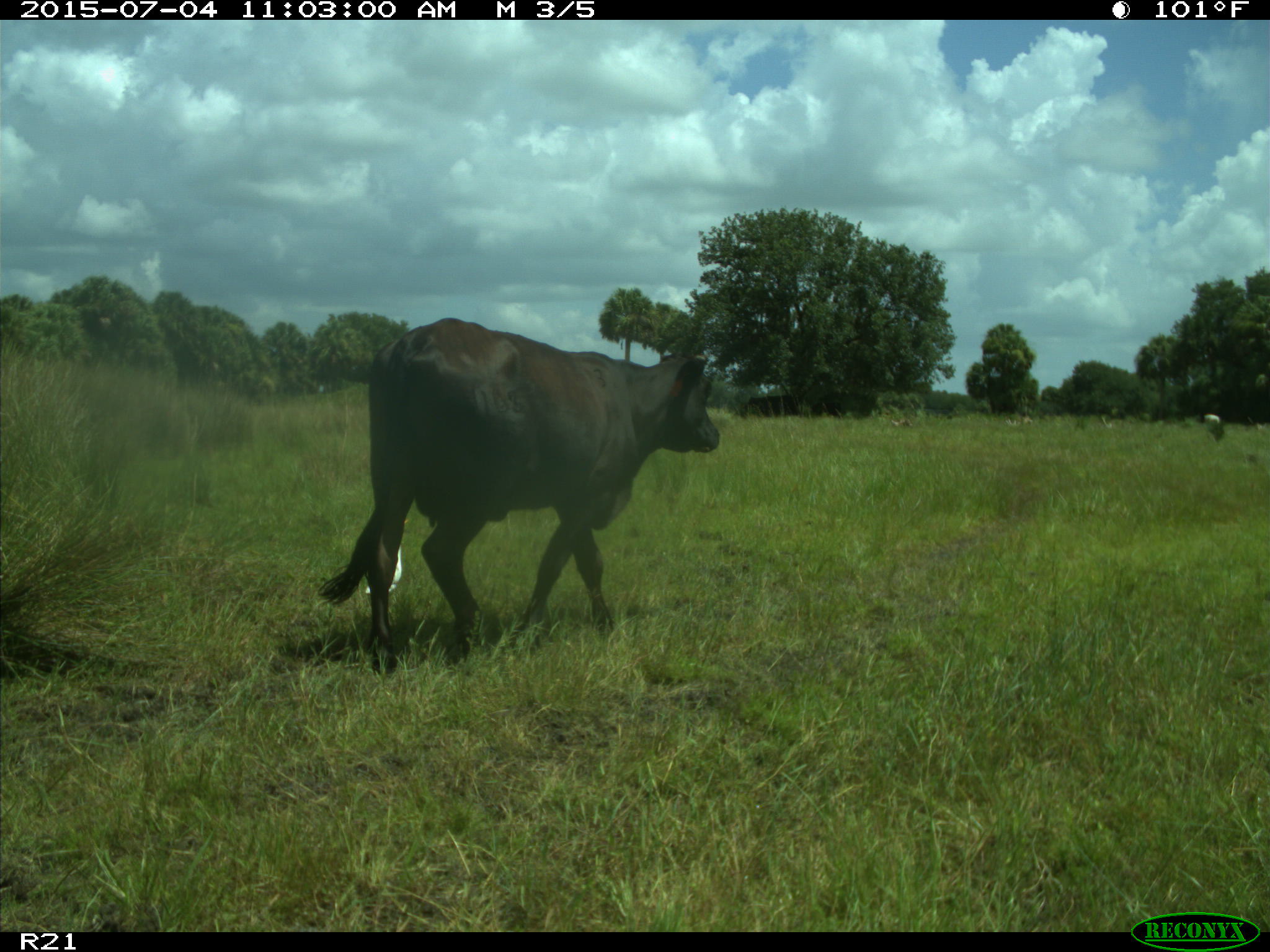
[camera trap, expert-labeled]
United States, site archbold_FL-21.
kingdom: Animalia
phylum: Chordata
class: Mammalia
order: Artiodactyla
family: Bovidae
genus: Bos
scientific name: Bos taurus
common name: domestic cow